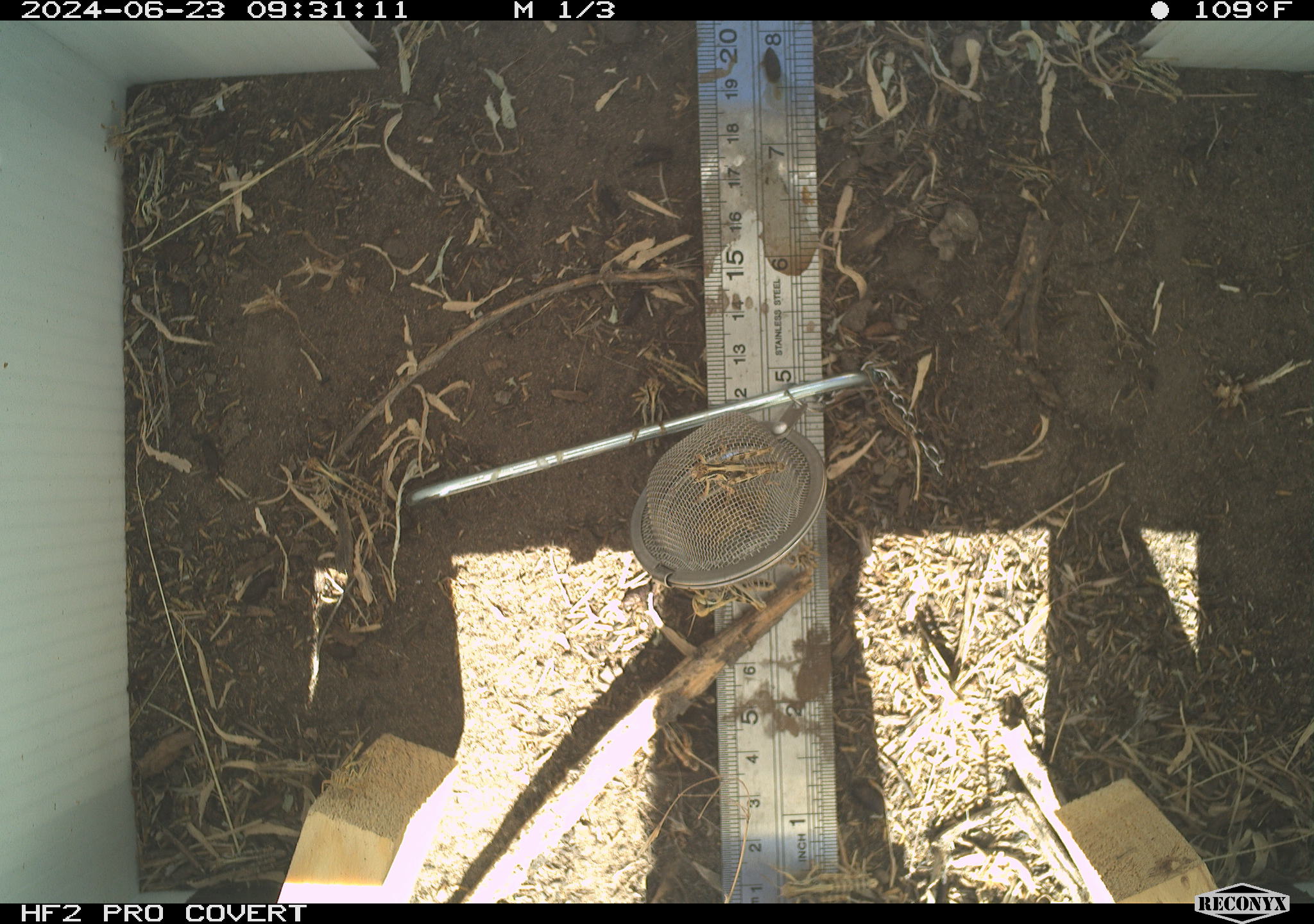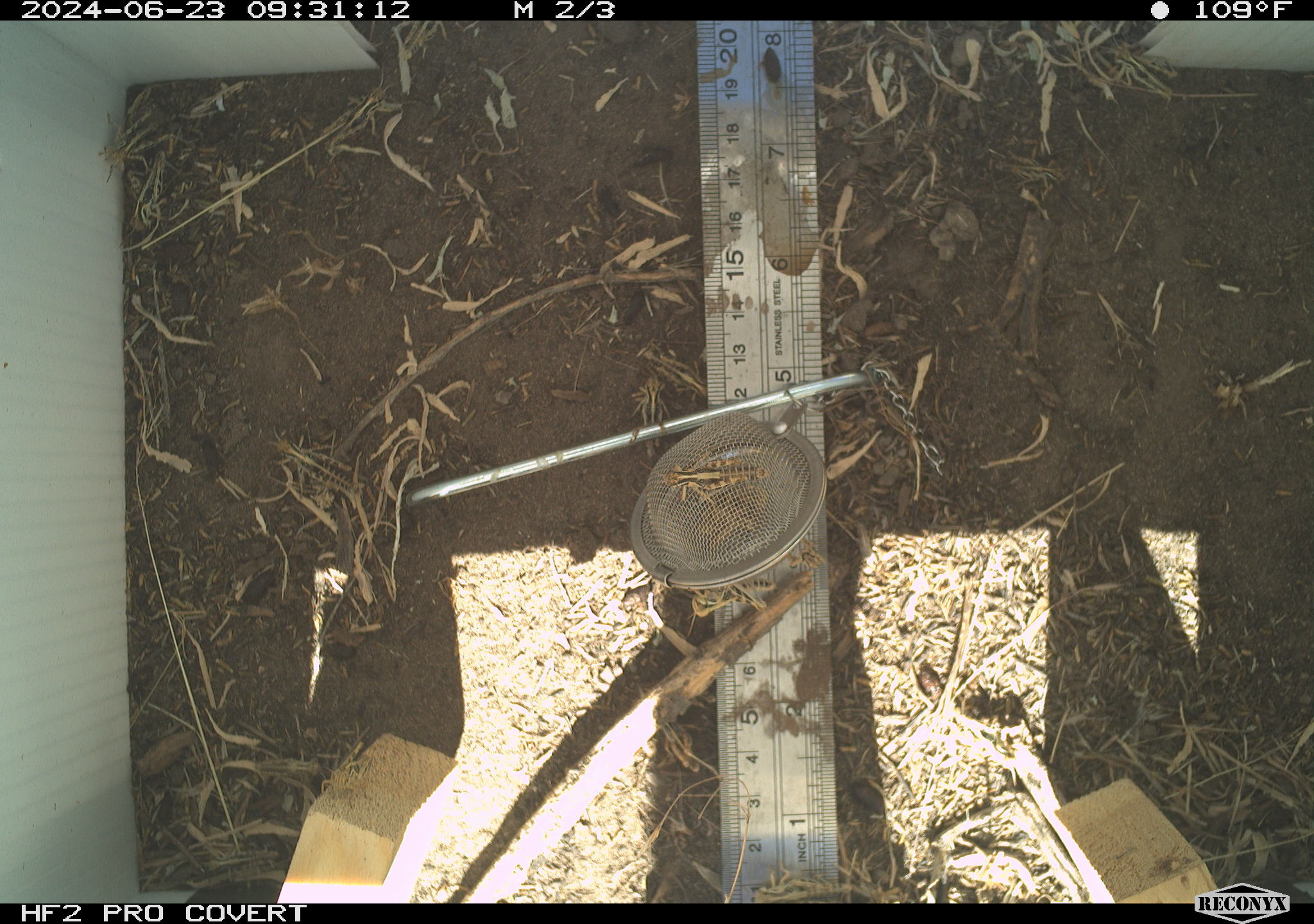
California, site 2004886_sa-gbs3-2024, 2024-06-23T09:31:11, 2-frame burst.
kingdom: Animalia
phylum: Arthropoda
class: Insecta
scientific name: Insecta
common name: insect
Insect (Insecta).